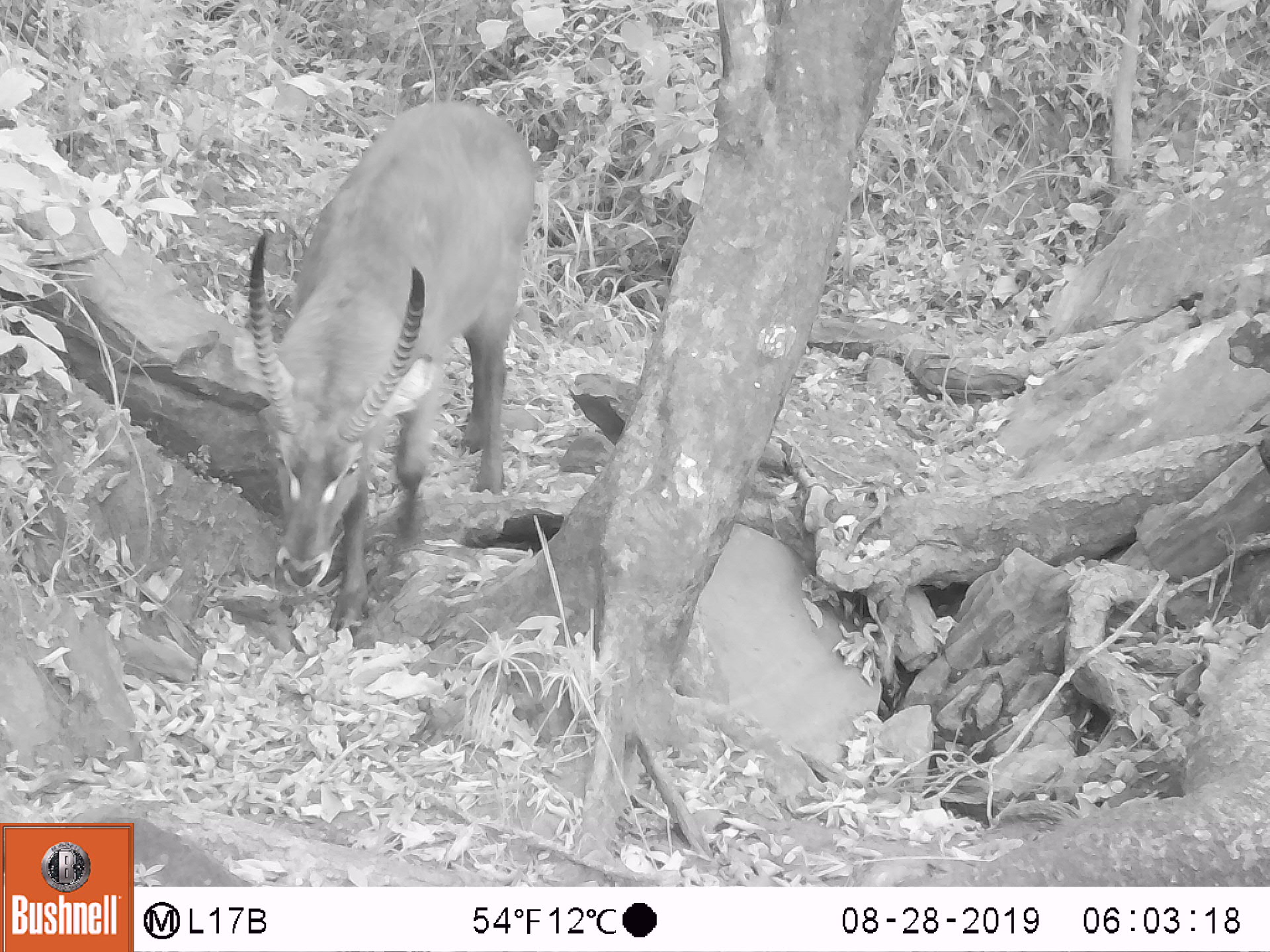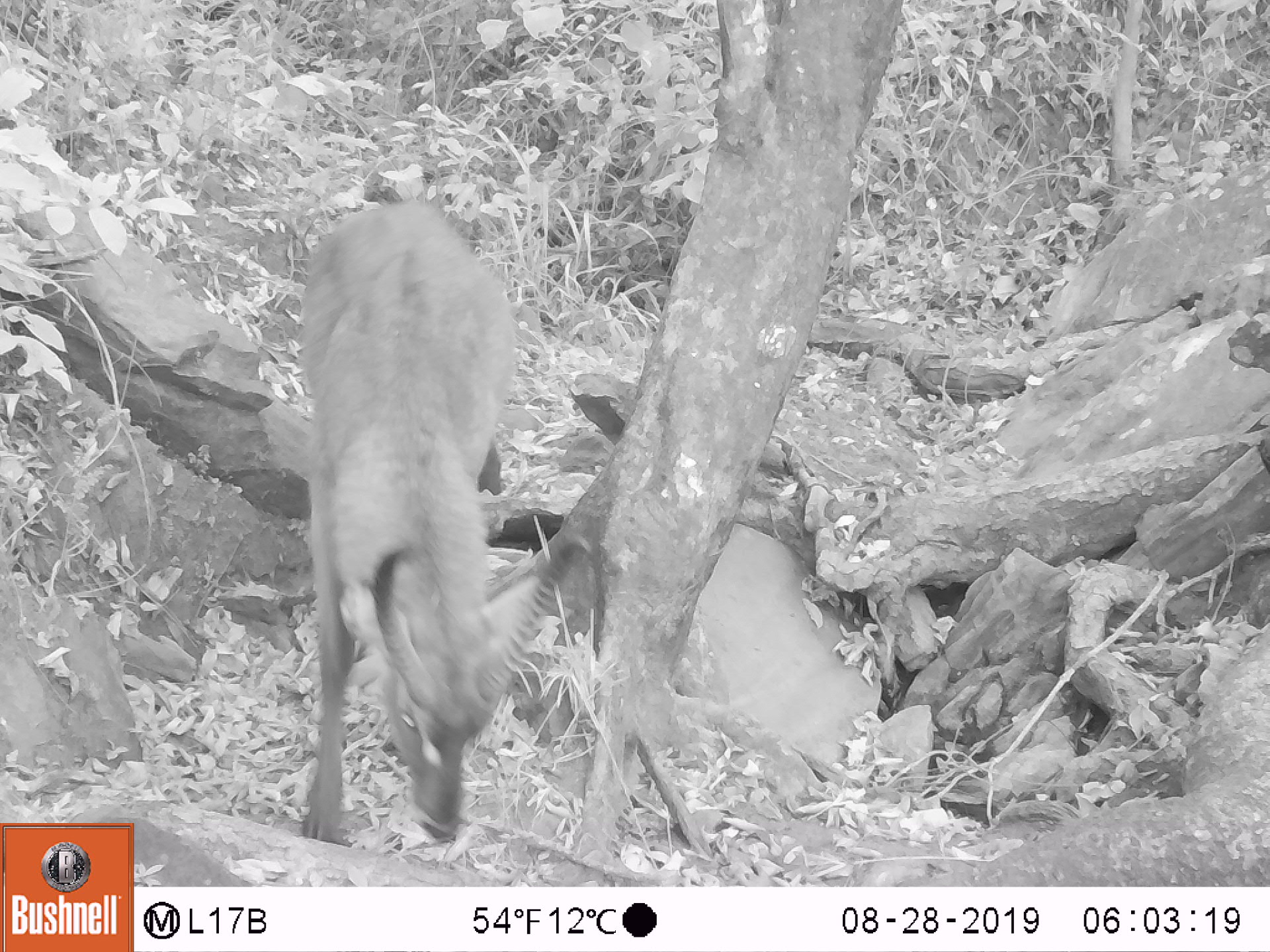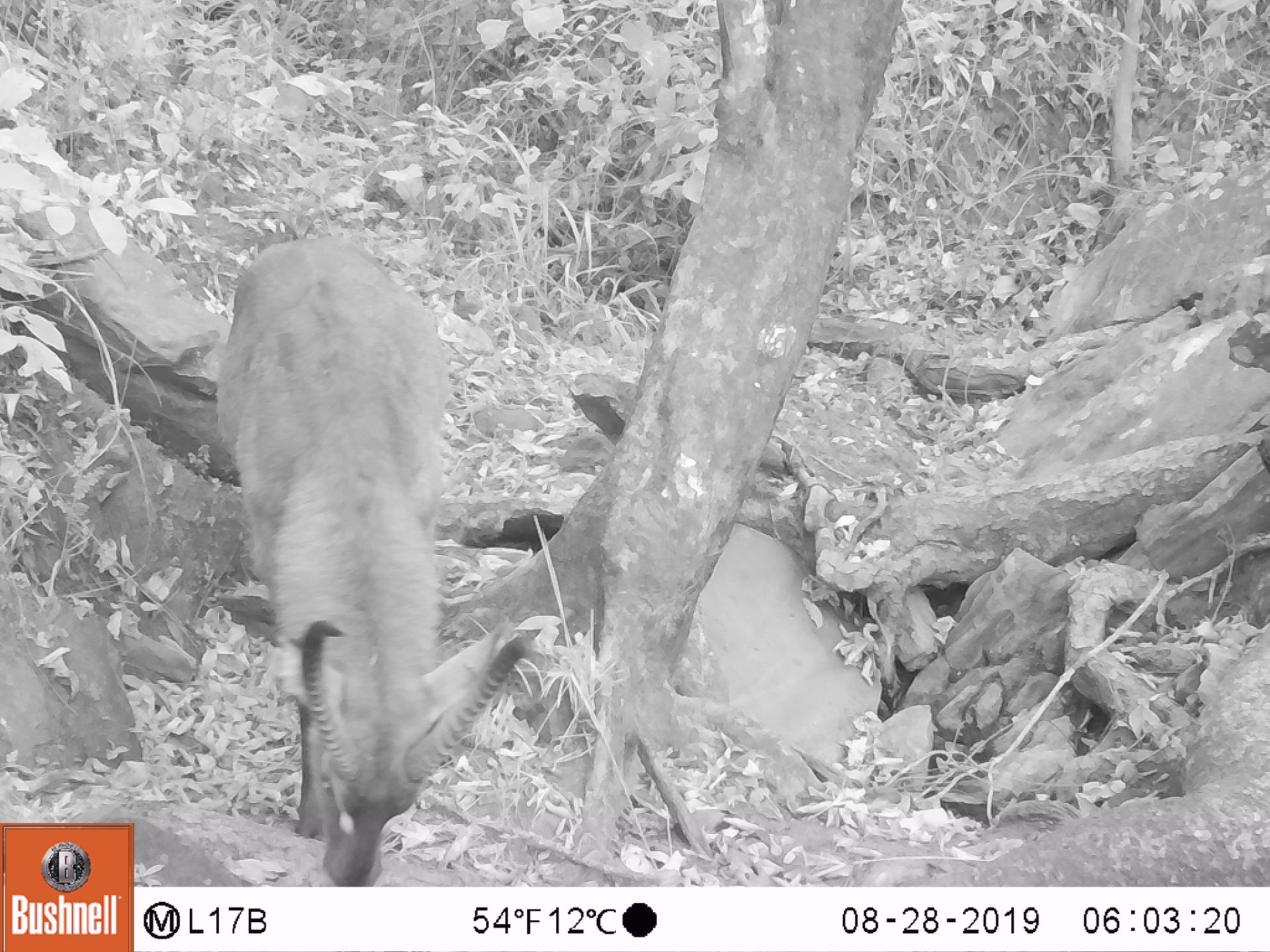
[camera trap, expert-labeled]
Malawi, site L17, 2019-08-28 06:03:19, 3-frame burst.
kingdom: Animalia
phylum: Chordata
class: Mammalia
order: Artiodactyla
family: Bovidae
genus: Kobus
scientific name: Kobus ellipsiprymnus ellipsiprymnus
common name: common waterbuck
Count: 1.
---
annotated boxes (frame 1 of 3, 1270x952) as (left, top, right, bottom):
common waterbuck: (244, 91, 536, 621)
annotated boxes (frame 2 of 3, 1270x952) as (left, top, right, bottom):
common waterbuck: (285, 198, 561, 845)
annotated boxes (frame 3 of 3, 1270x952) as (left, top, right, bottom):
common waterbuck: (211, 229, 531, 880)